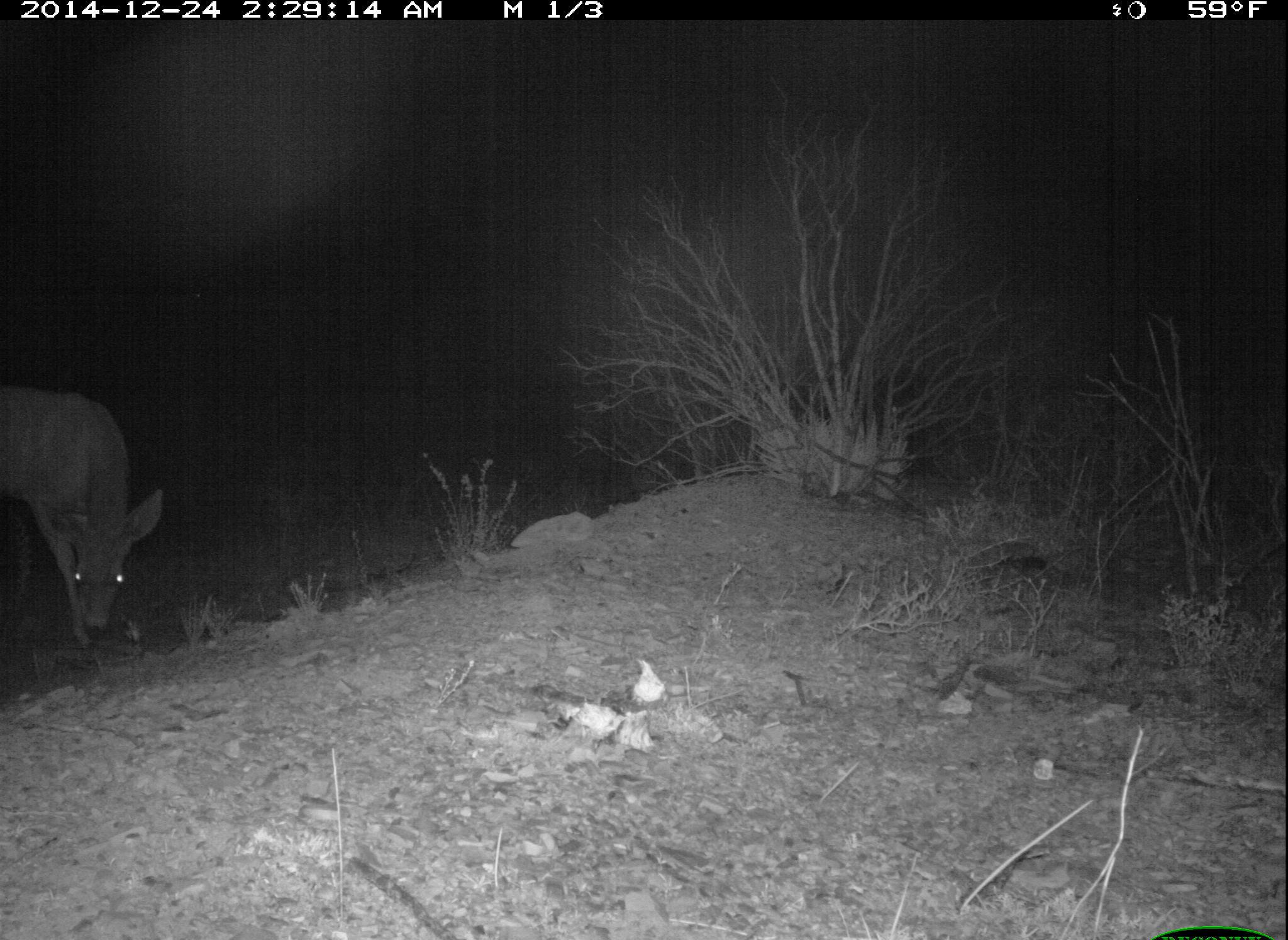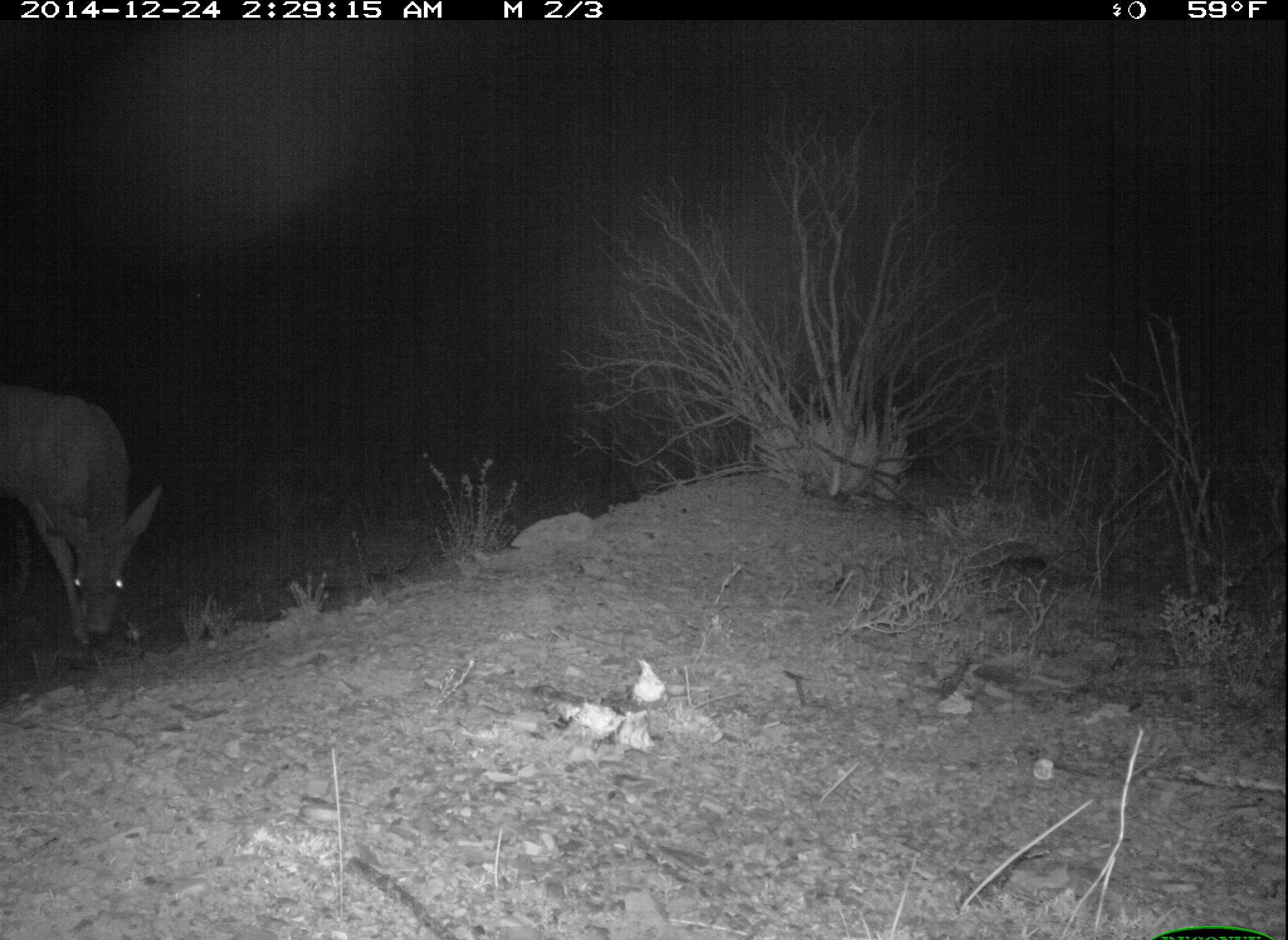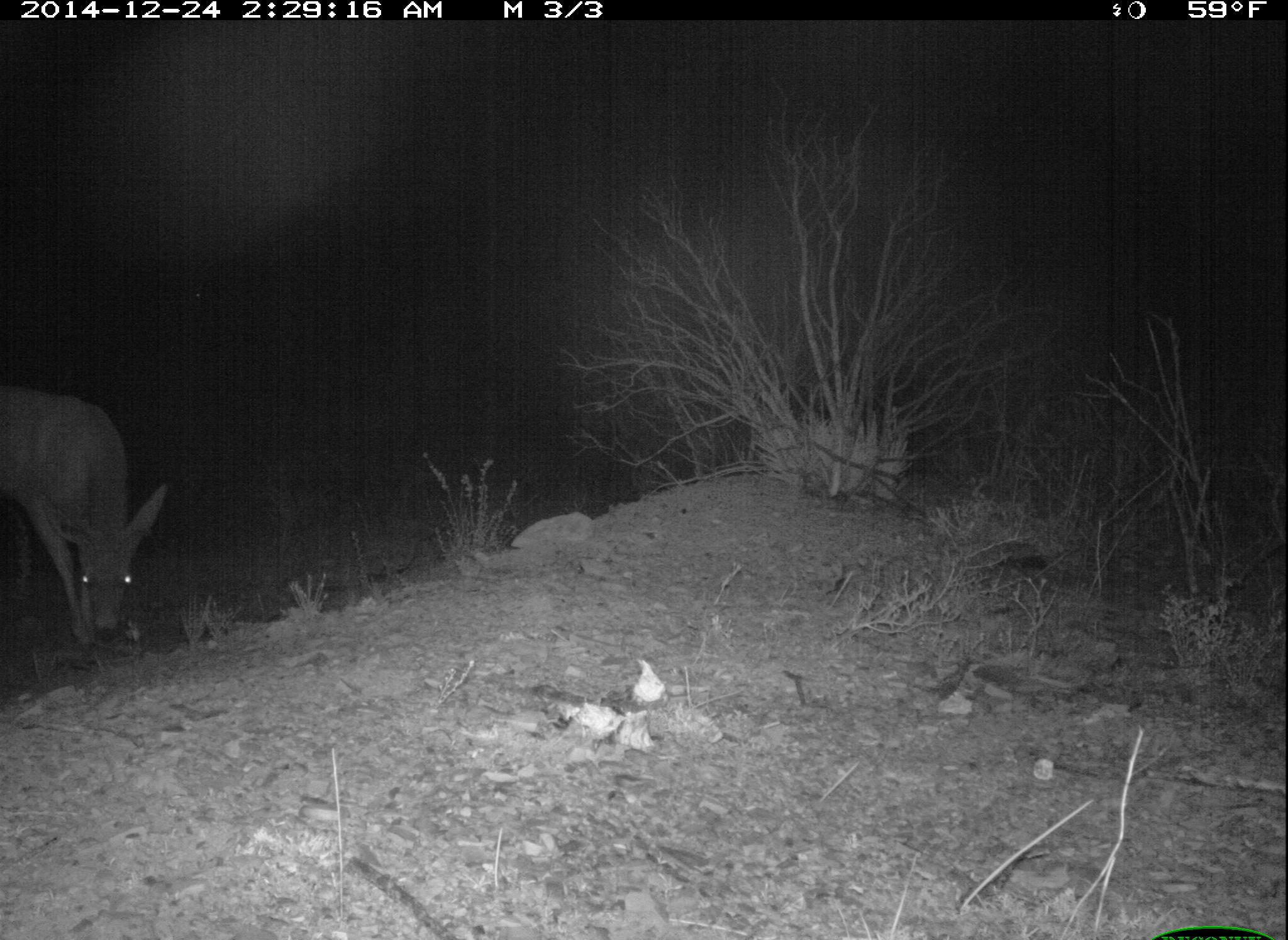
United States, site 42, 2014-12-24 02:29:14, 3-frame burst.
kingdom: Animalia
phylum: Chordata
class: Mammalia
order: Artiodactyla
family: Cervidae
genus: Odocoileus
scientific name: Odocoileus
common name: deer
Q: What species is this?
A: Deer (Odocoileus).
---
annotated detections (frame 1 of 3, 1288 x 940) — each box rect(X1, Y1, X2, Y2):
deer: rect(0, 393, 167, 670)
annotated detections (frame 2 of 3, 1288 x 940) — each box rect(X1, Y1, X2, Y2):
deer: rect(0, 386, 166, 670)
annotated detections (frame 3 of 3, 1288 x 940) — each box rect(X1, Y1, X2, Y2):
deer: rect(0, 391, 171, 663)